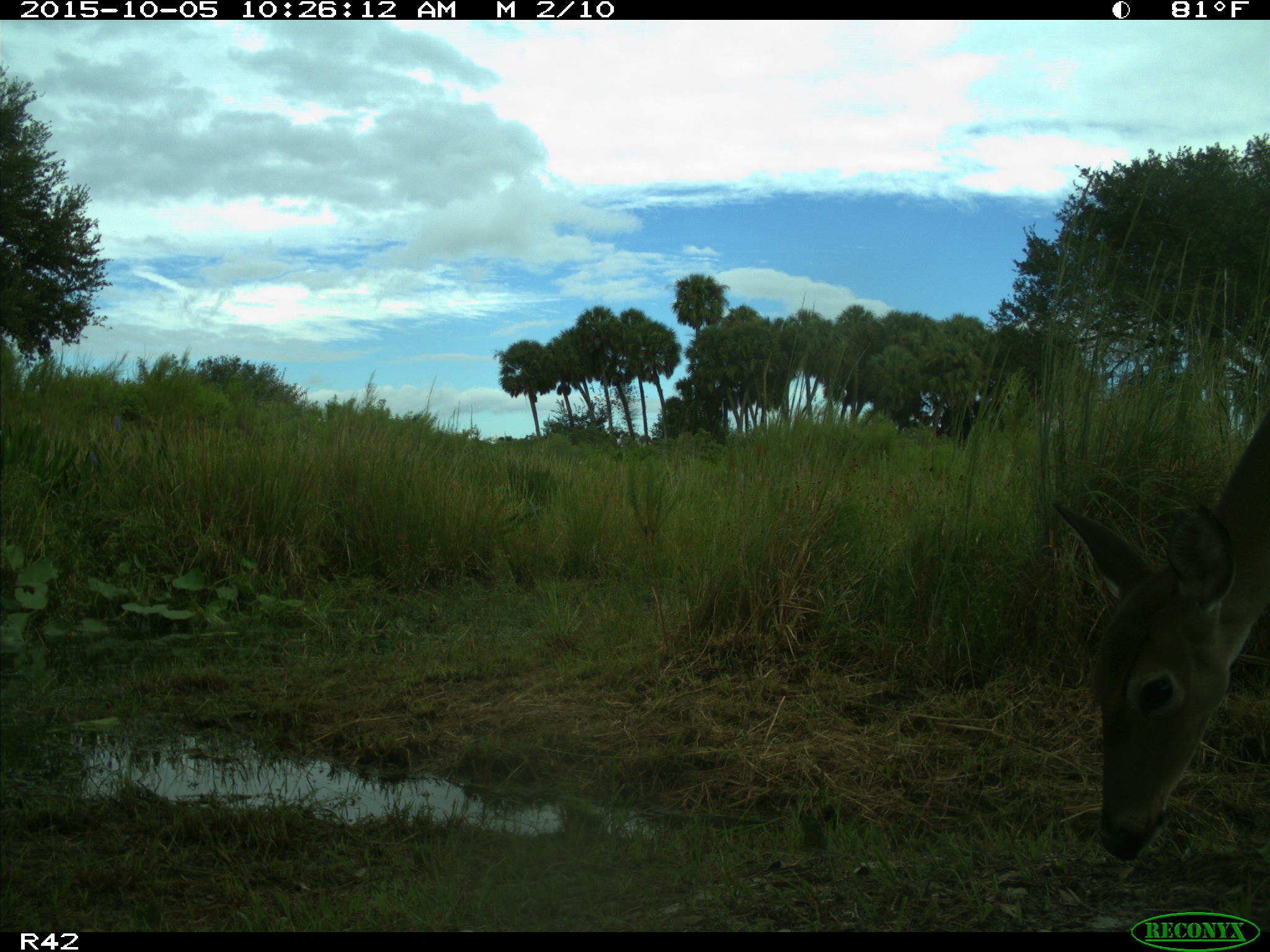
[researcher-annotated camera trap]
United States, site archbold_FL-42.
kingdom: Animalia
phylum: Chordata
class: Mammalia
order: Artiodactyla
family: Cervidae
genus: Odocoileus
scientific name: Odocoileus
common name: deer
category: unidentified deer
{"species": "unidentified deer (deer) (Odocoileus)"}